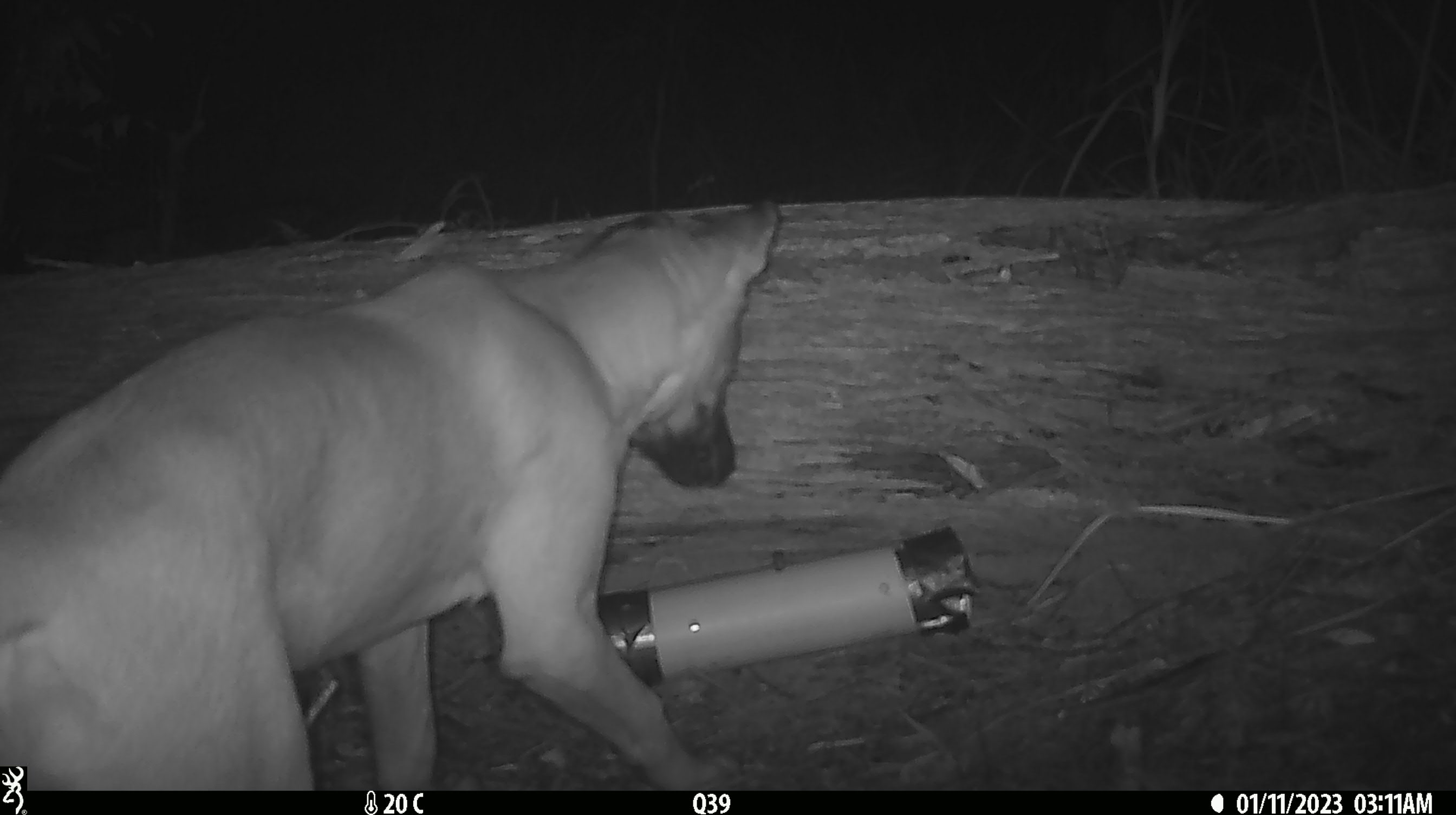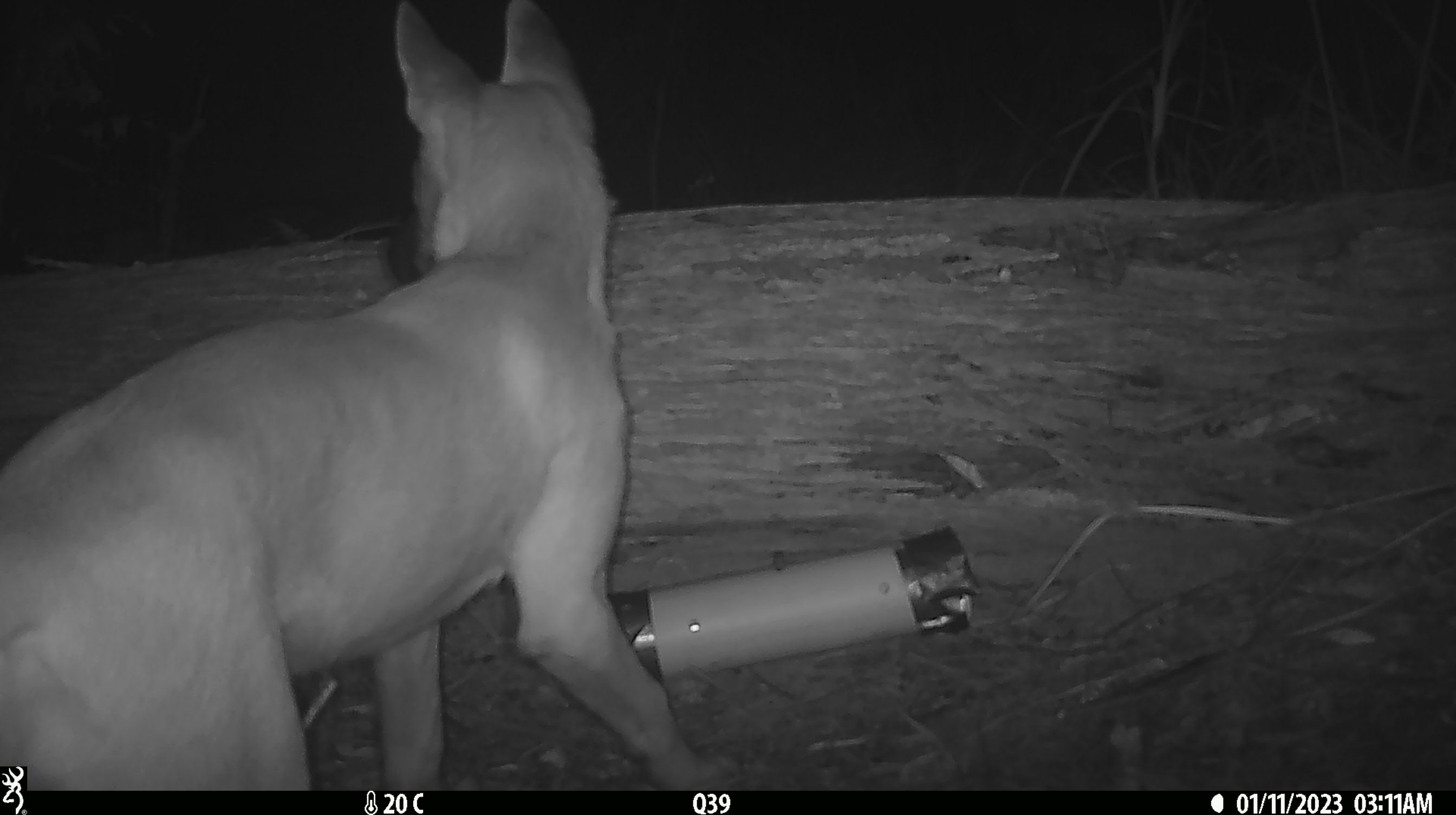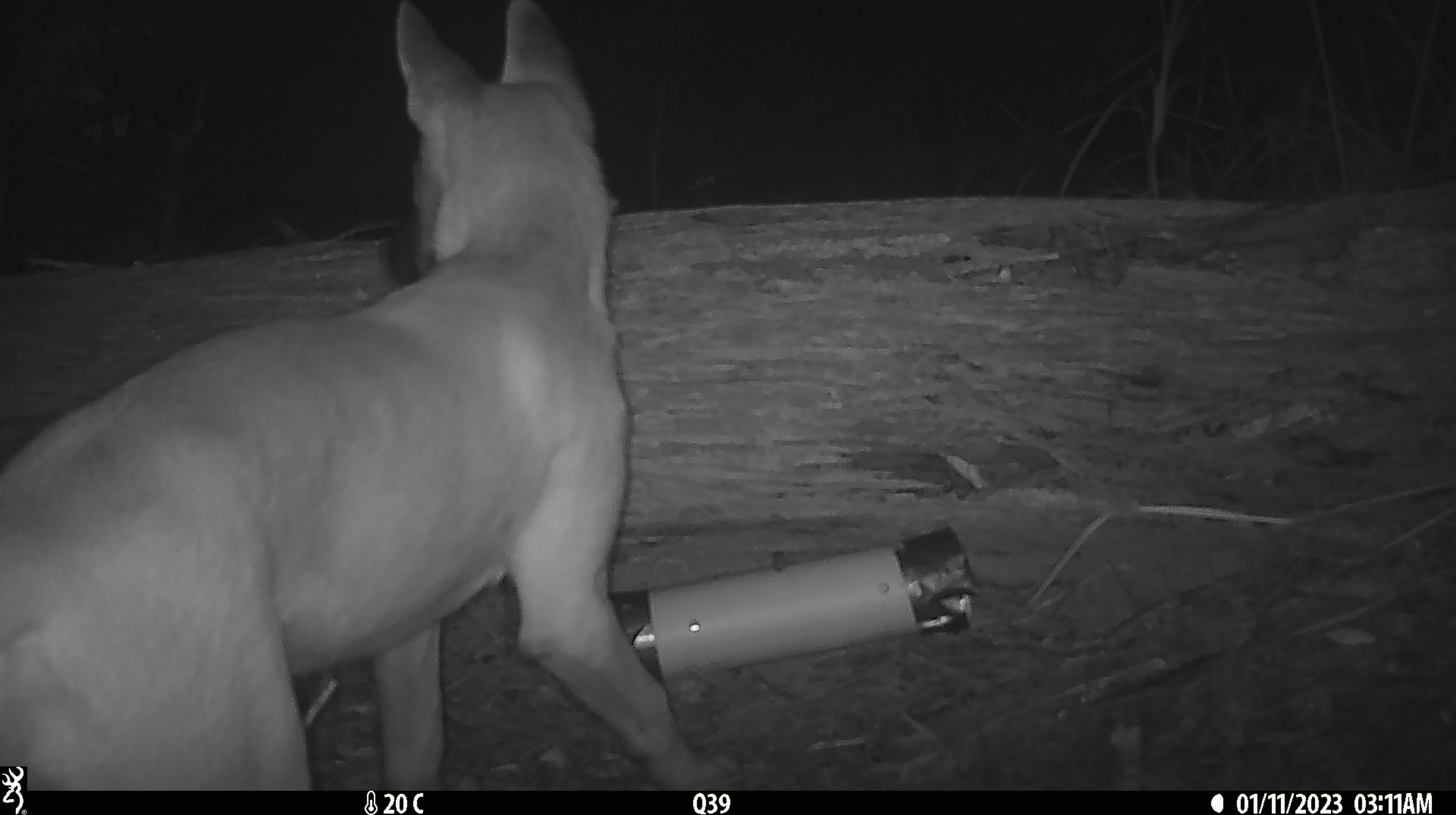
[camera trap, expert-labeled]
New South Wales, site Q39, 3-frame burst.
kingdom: Animalia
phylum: Chordata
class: Mammalia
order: Carnivora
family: Canidae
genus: Canis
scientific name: Canis familiaris dingo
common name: dingo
Dingo (Canis familiaris dingo).